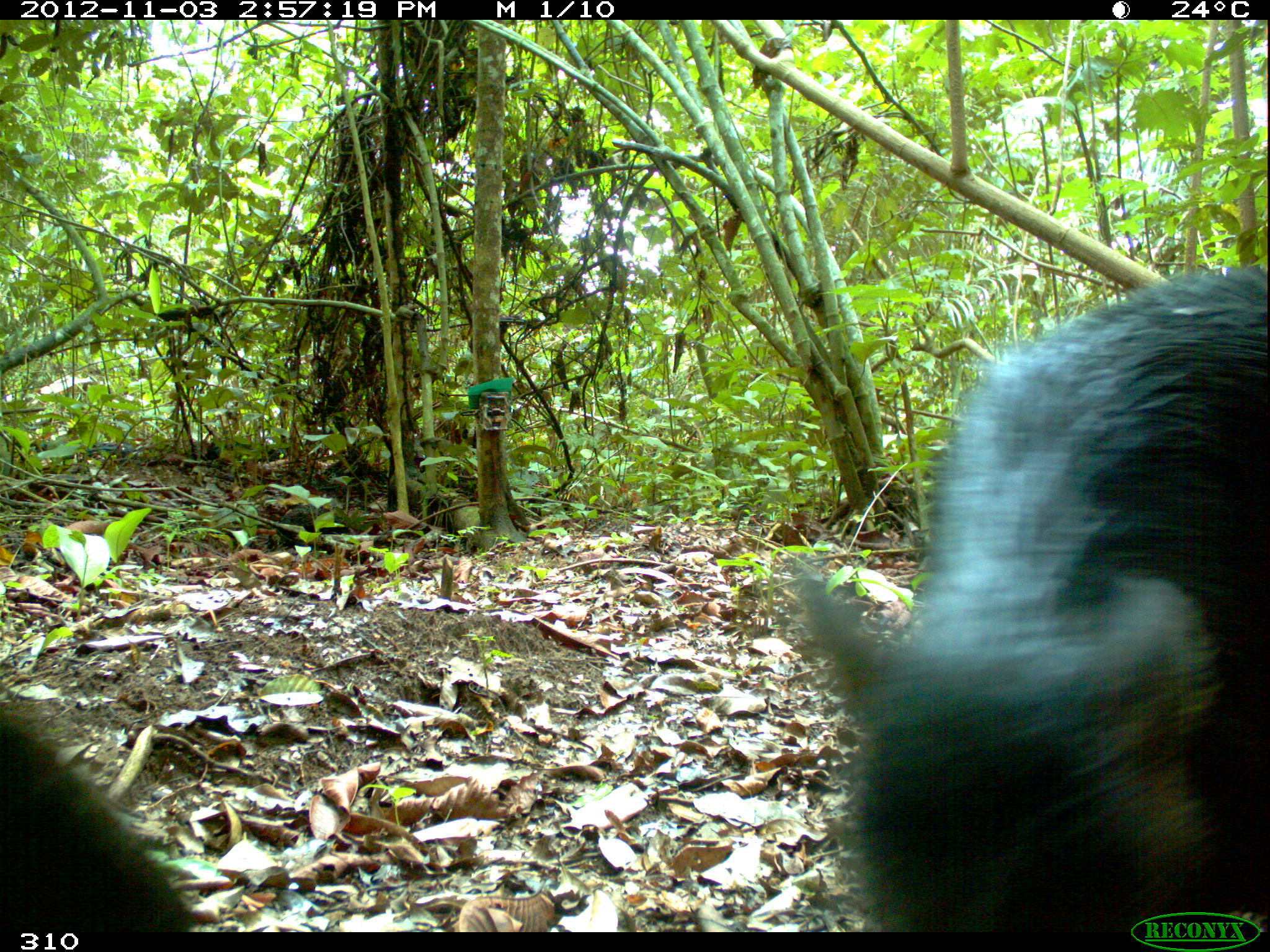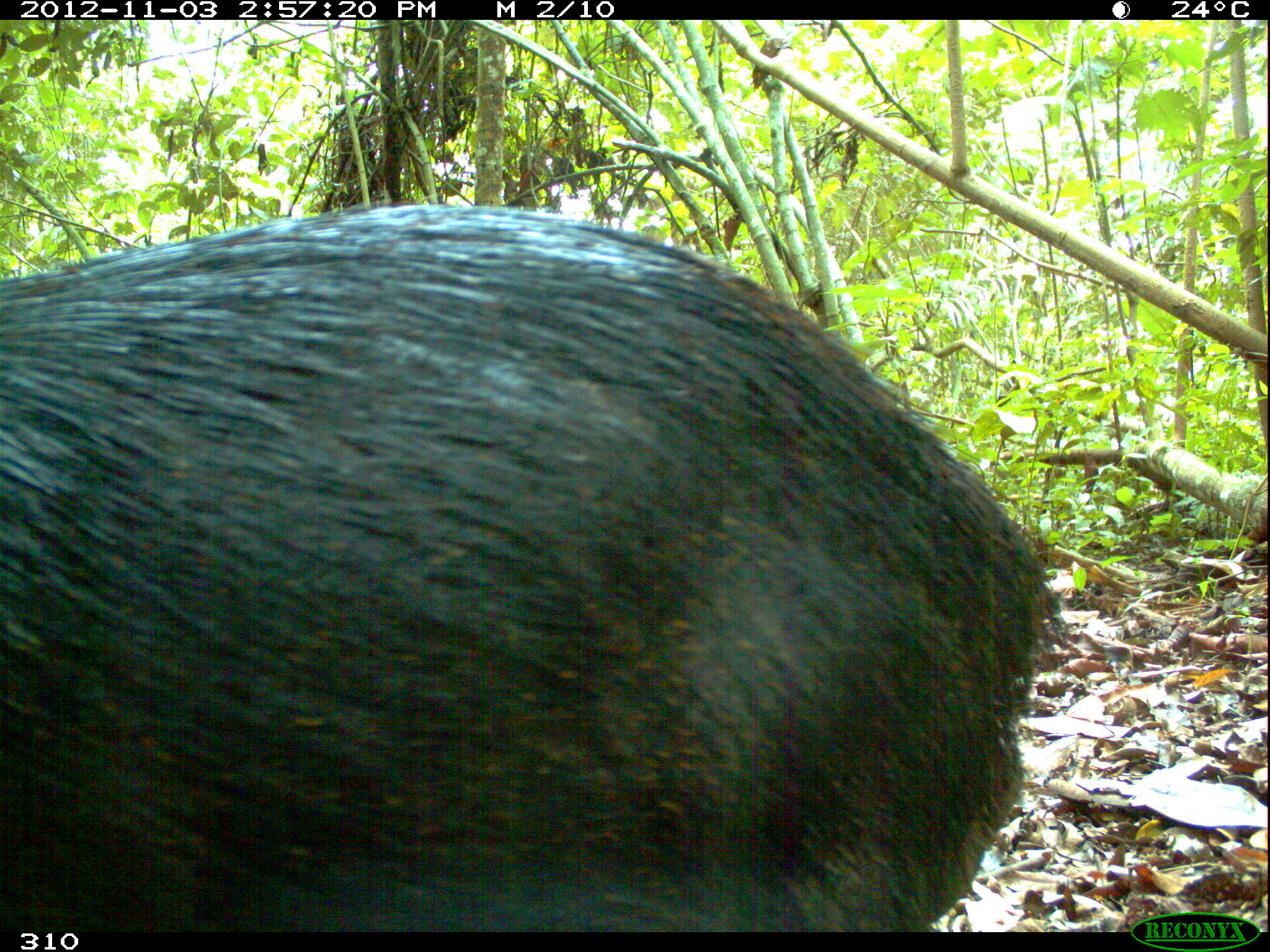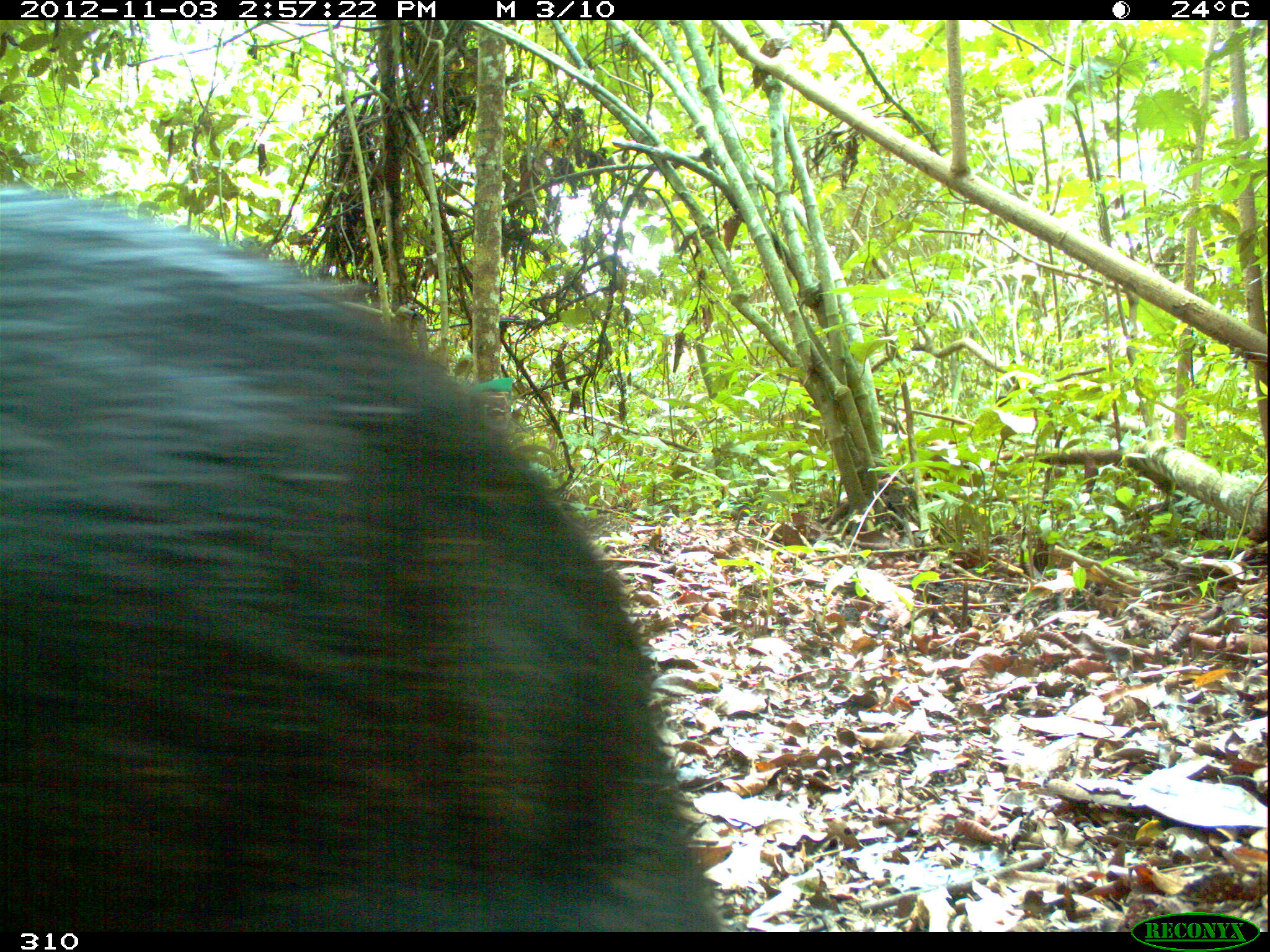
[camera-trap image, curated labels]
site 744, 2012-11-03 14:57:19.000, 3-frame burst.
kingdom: Animalia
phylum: Chordata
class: Mammalia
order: Artiodactyla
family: Tayassuidae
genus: Tayassu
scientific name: Tayassu pecari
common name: white-lipped peccary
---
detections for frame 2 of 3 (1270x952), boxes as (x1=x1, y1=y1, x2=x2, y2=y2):
tayassu pecari: (x1=0, y1=204, x2=1060, y2=932)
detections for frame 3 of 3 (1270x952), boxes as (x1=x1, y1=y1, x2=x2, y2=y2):
tayassu pecari: (x1=0, y1=187, x2=723, y2=931)